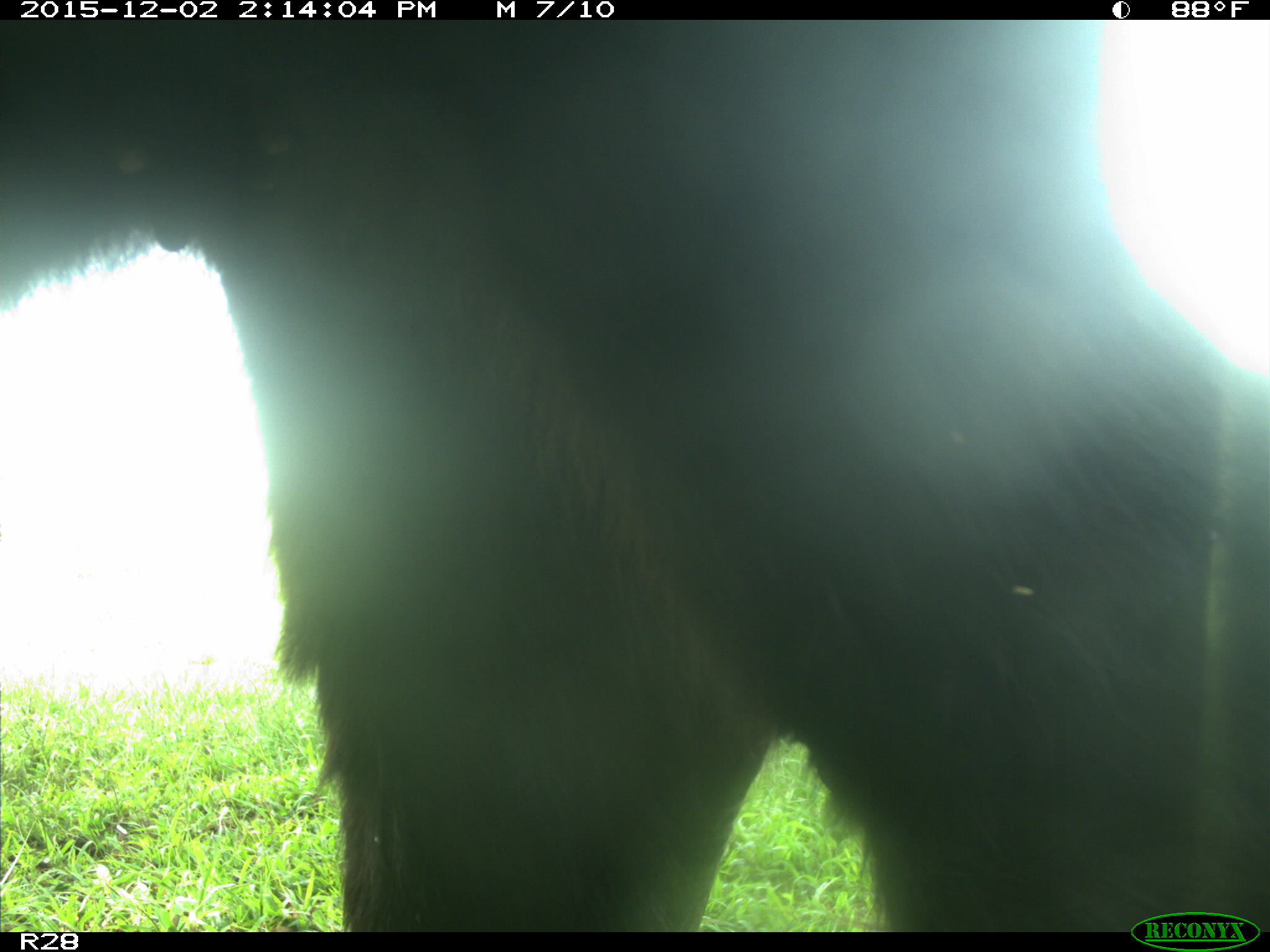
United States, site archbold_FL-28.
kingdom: Animalia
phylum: Chordata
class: Mammalia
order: Artiodactyla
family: Bovidae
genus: Bos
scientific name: Bos taurus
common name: domestic cow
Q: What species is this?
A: Bos taurus (domestic cow).